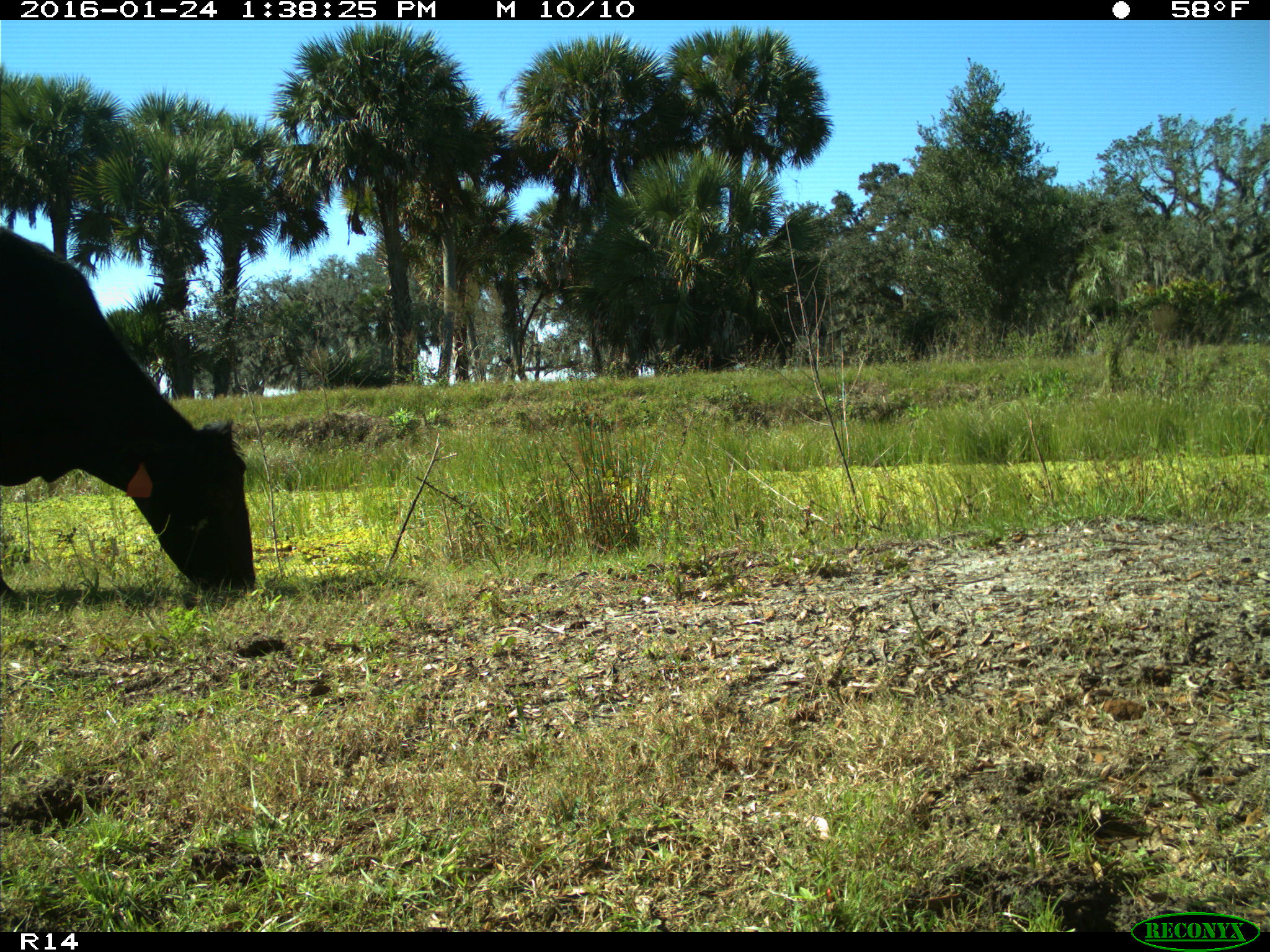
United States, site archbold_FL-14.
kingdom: Animalia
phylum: Chordata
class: Mammalia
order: Artiodactyla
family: Bovidae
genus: Bos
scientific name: Bos taurus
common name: domestic cow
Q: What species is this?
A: Bos taurus (domestic cow).